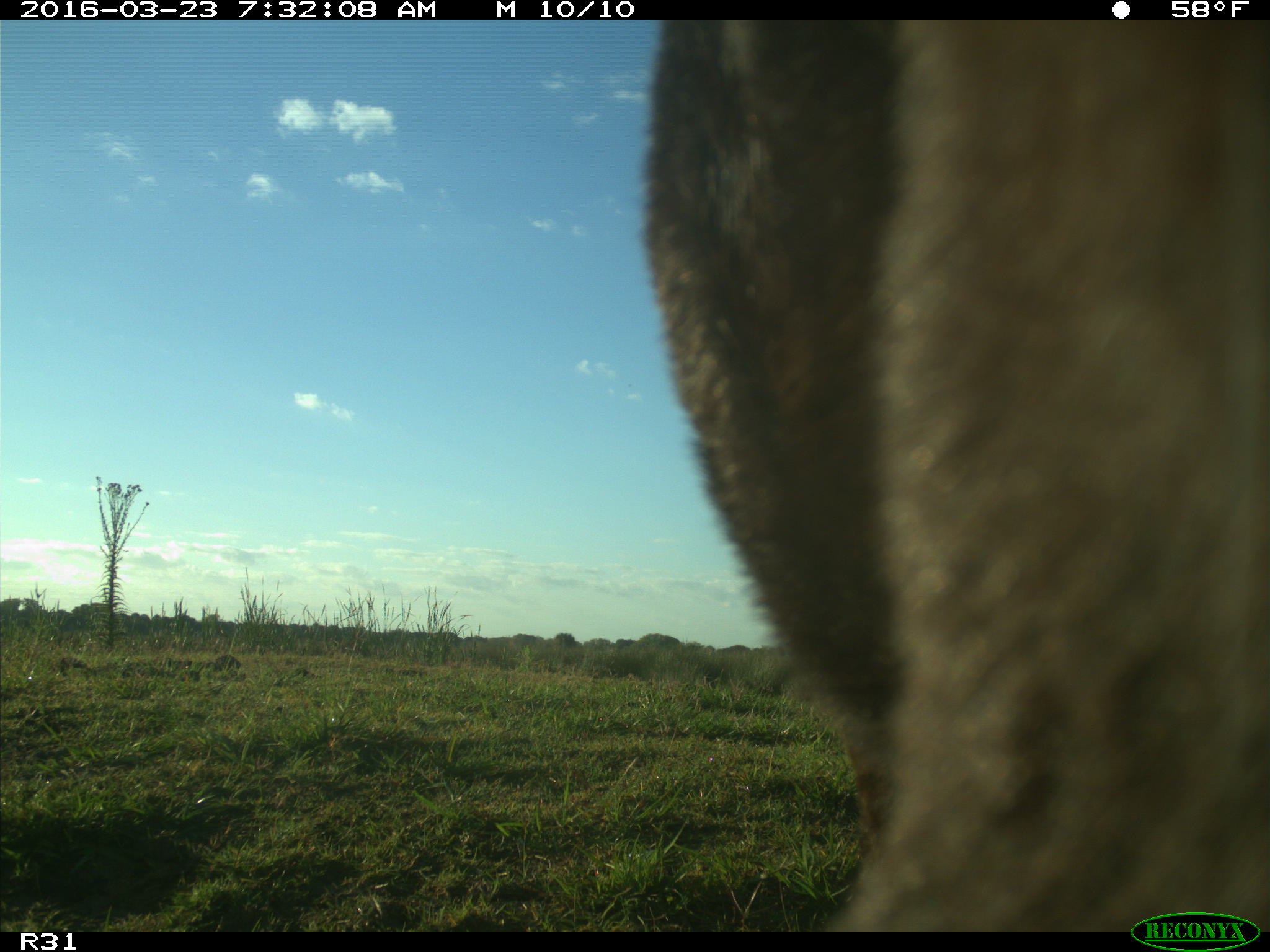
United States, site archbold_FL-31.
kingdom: Animalia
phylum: Chordata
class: Mammalia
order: Artiodactyla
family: Bovidae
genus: Bos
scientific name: Bos taurus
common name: domestic cow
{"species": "Bos taurus (domestic cow)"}